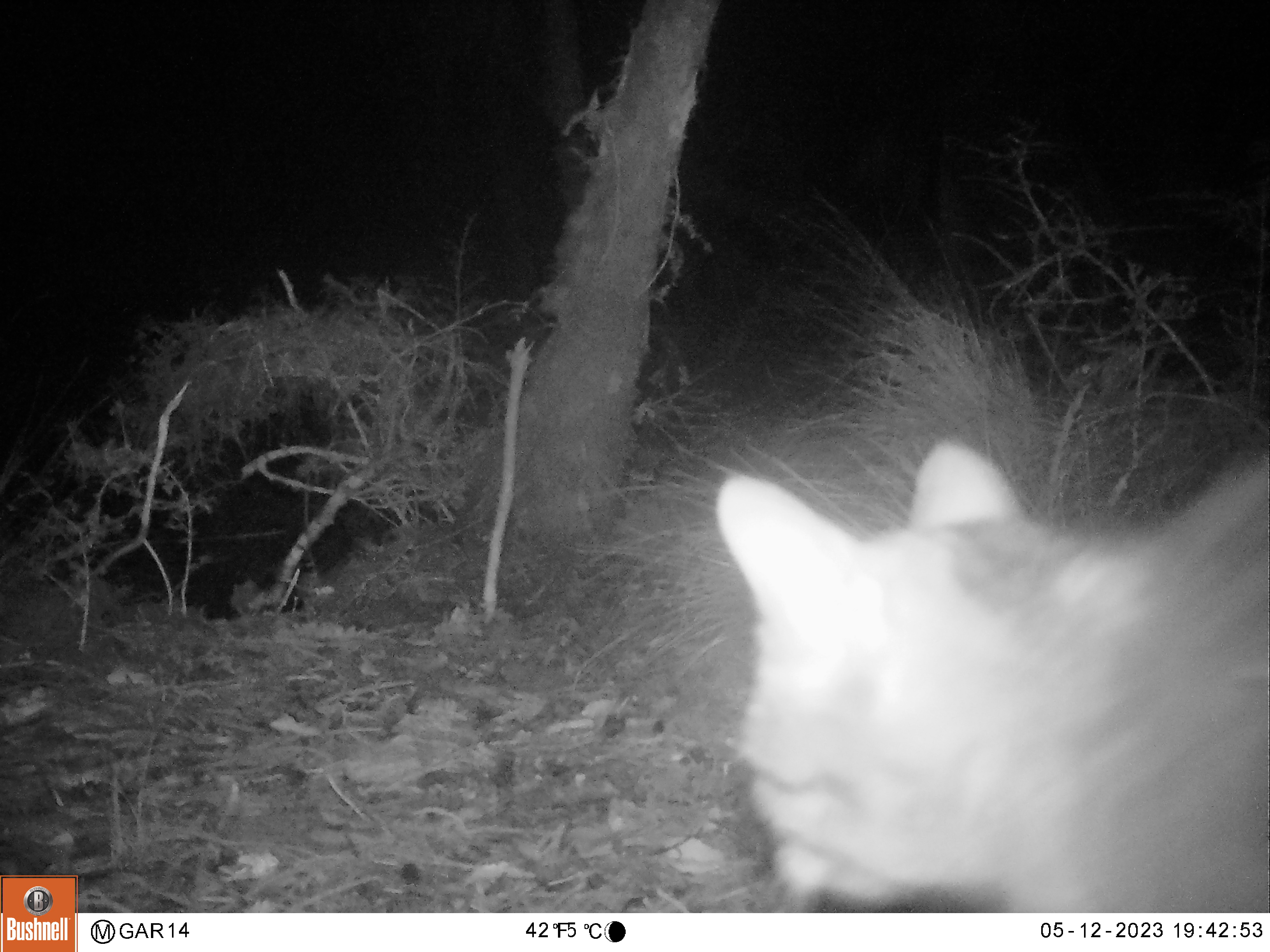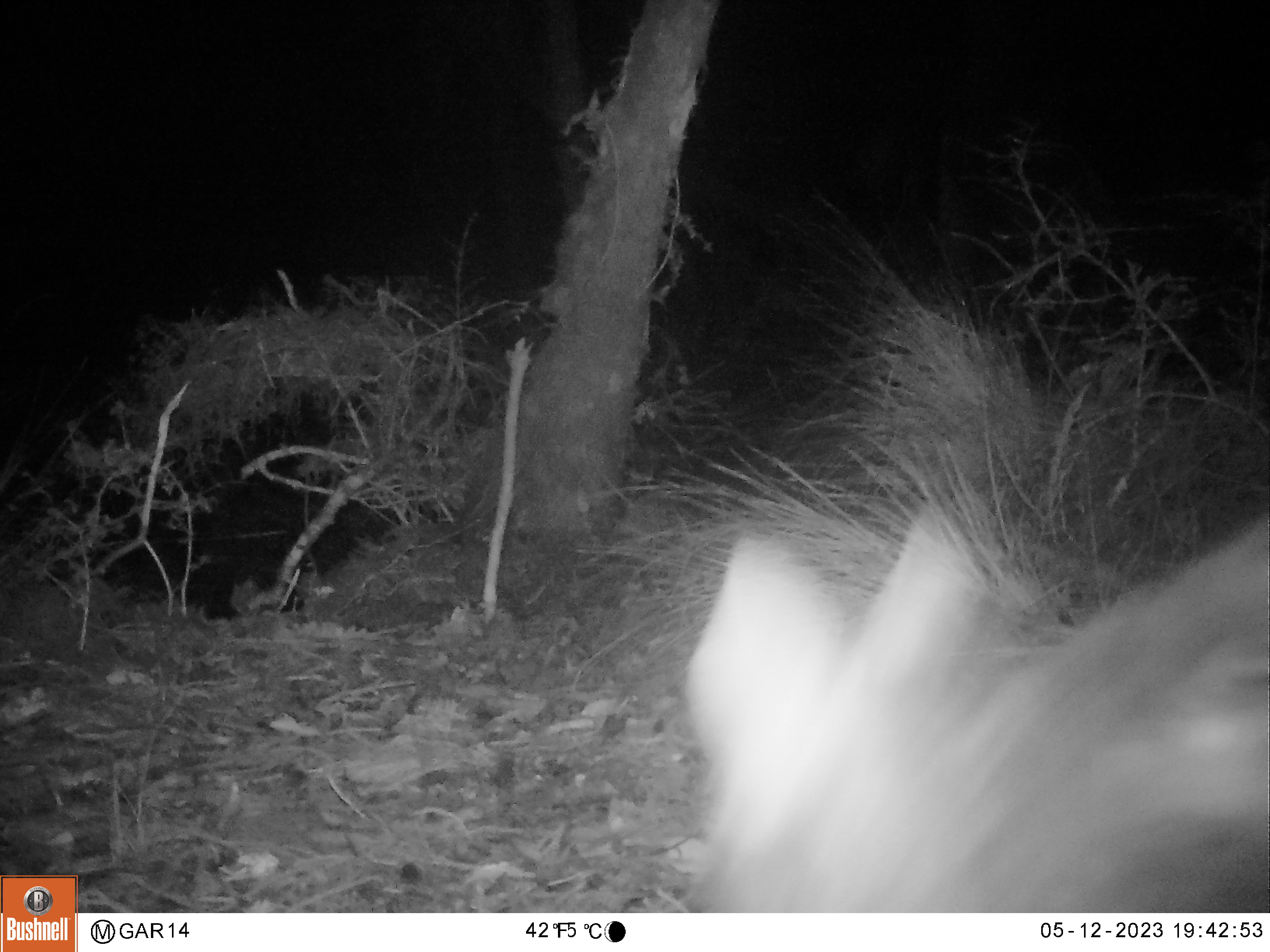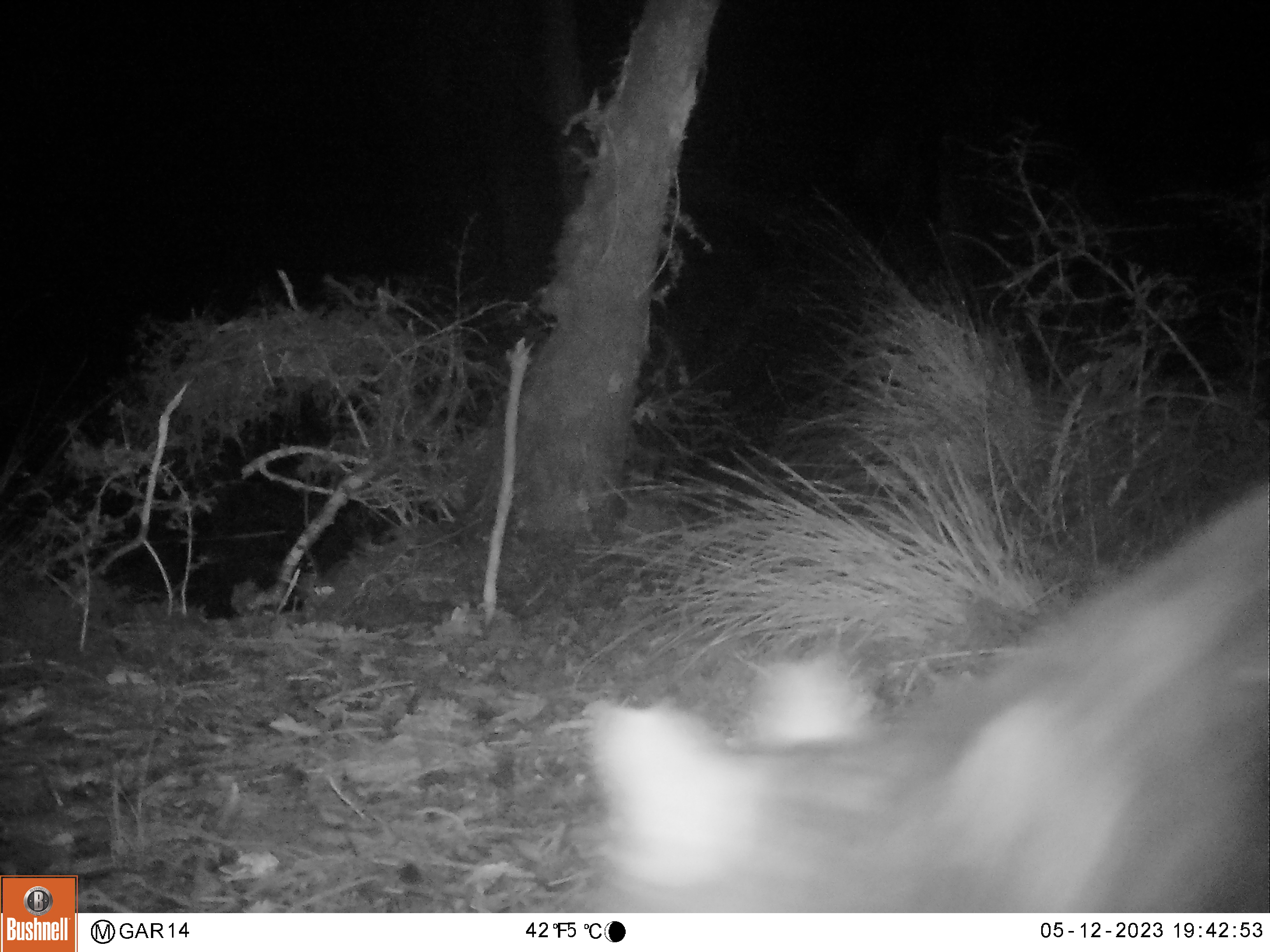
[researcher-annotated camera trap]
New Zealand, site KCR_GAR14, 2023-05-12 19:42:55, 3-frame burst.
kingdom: Animalia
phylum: Chordata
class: Mammalia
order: Carnivora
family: Felidae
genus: Felis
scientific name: Felis catus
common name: domestic cat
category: cat